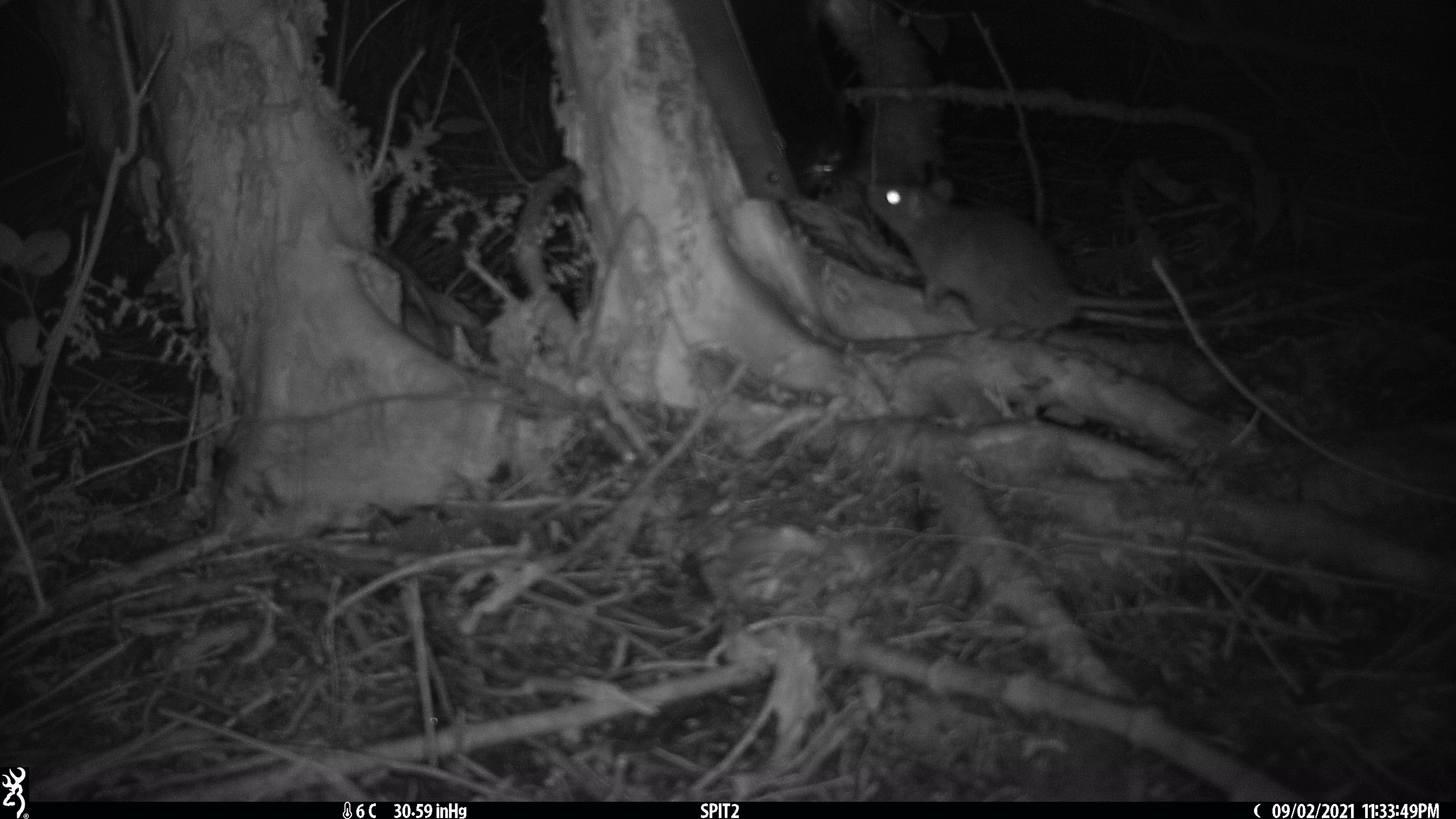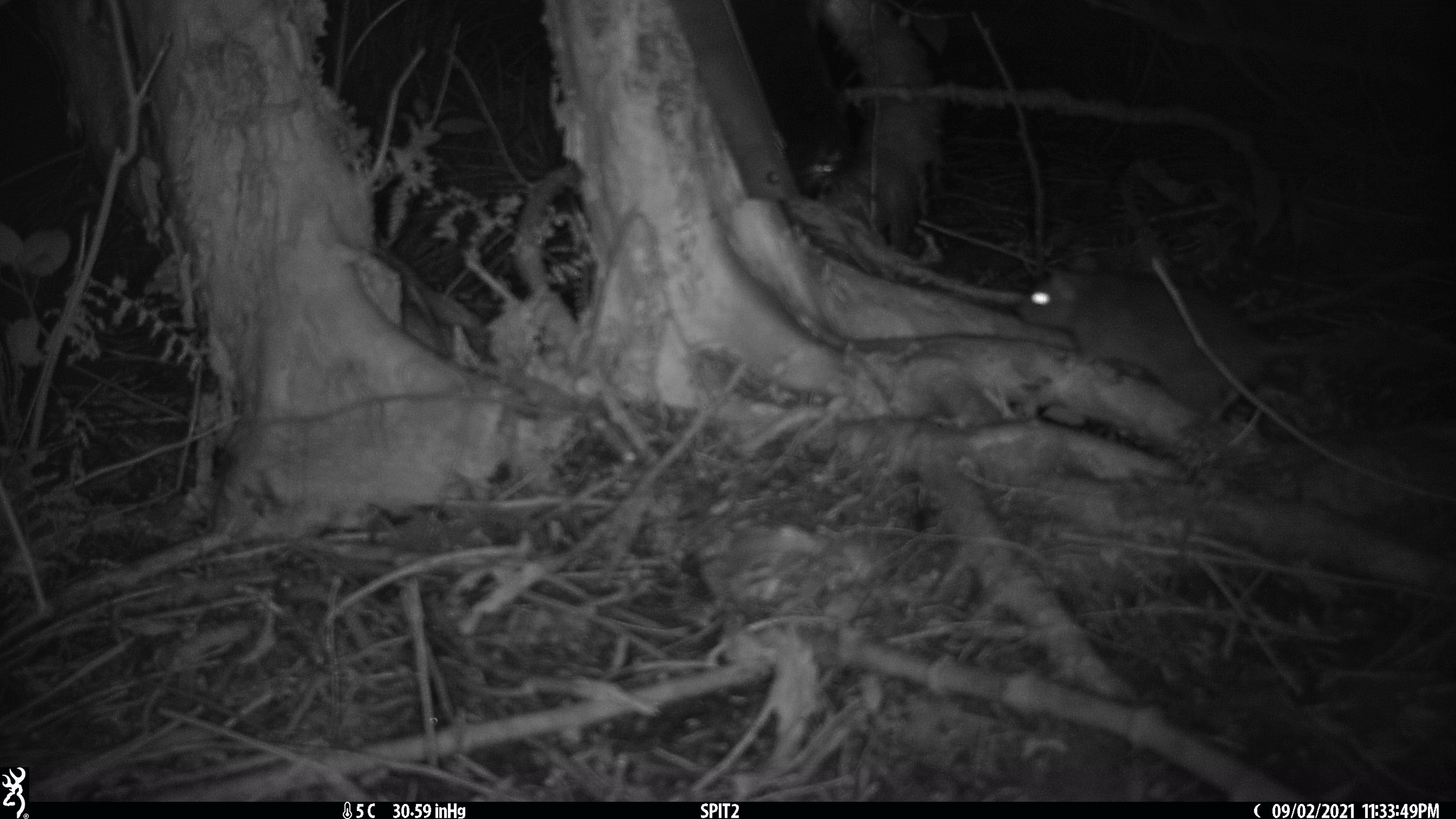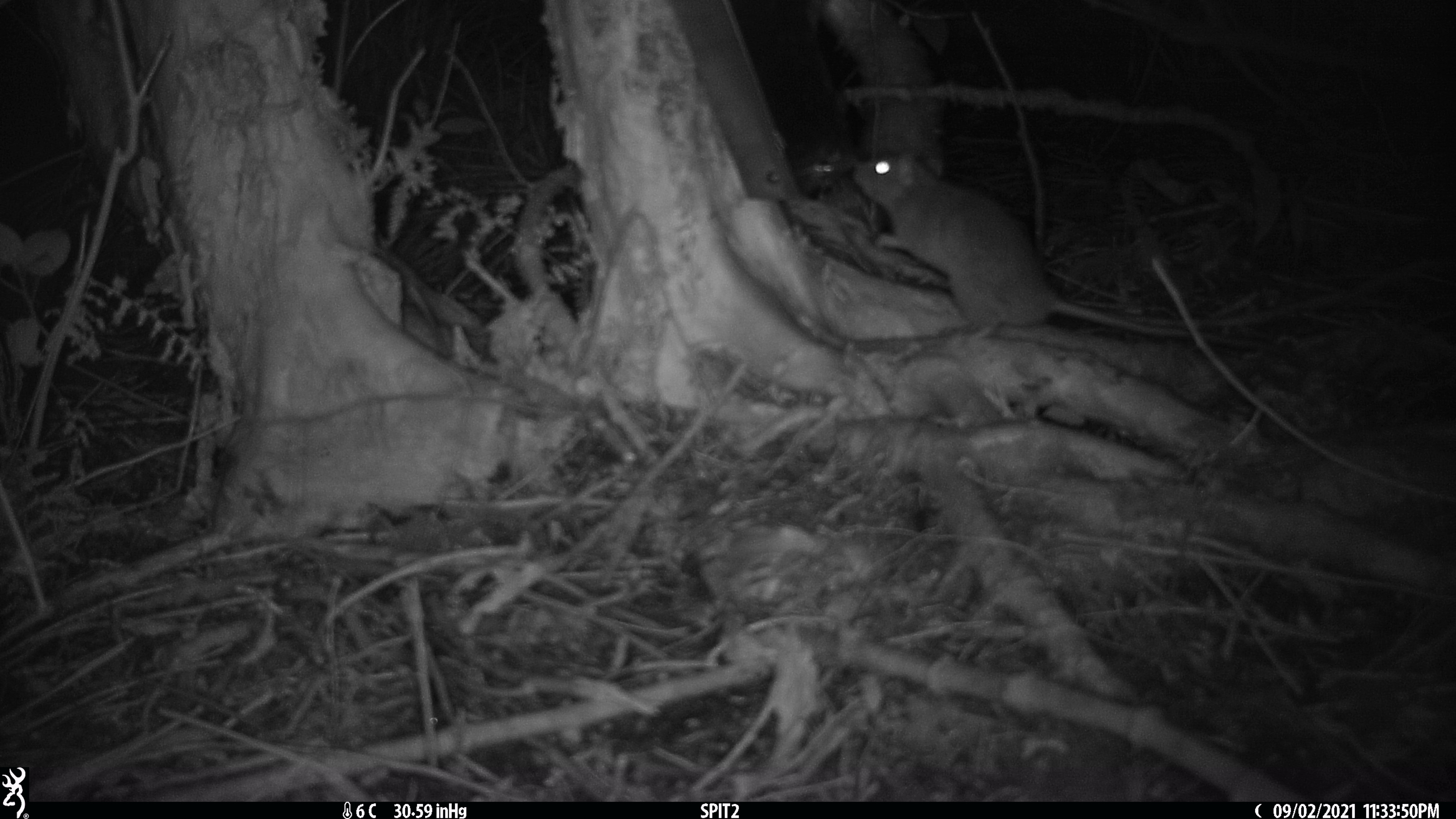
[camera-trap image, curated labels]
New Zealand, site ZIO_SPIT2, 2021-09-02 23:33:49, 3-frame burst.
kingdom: Animalia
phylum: Chordata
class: Mammalia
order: Rodentia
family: Muridae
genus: Rattus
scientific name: Rattus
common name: rat